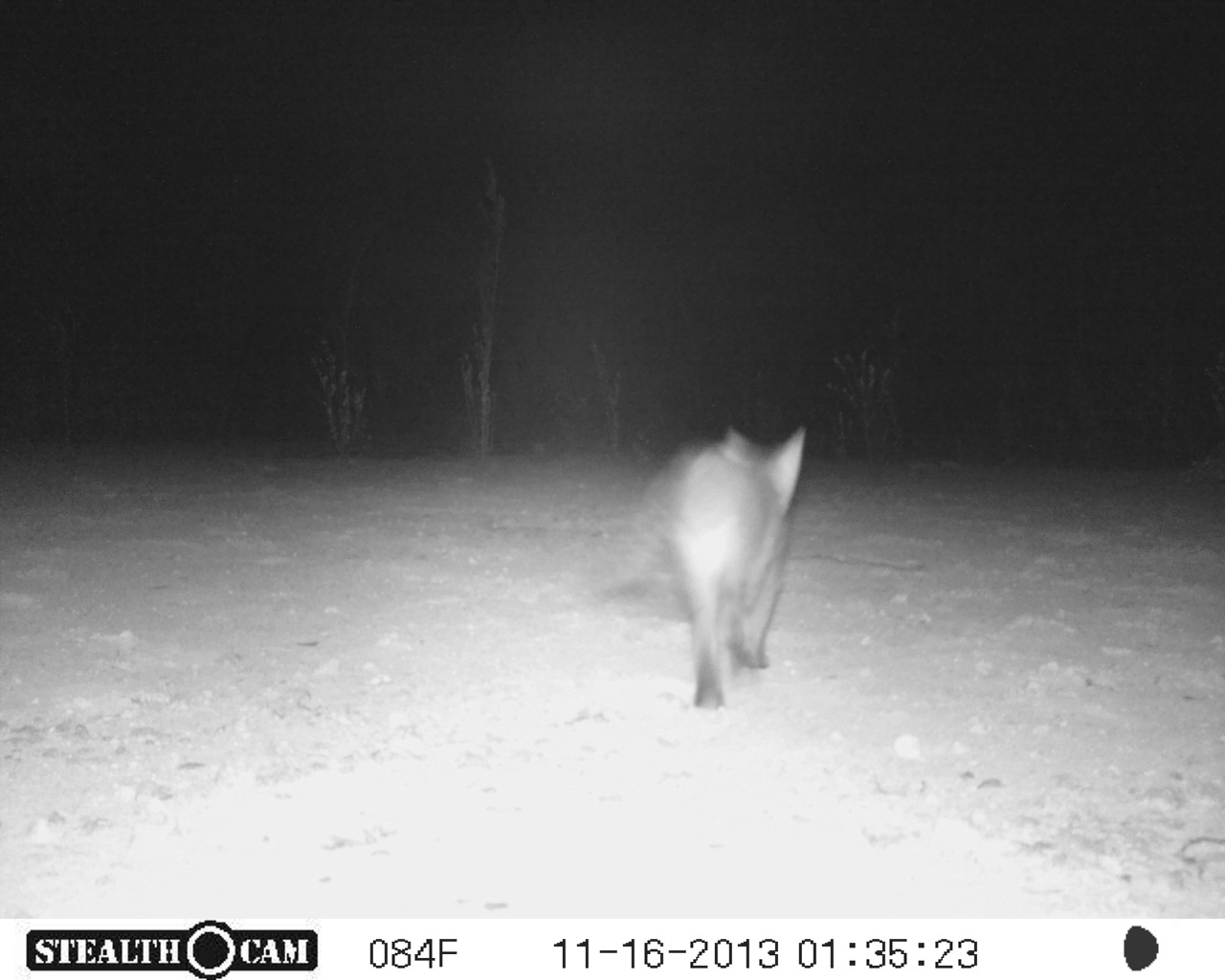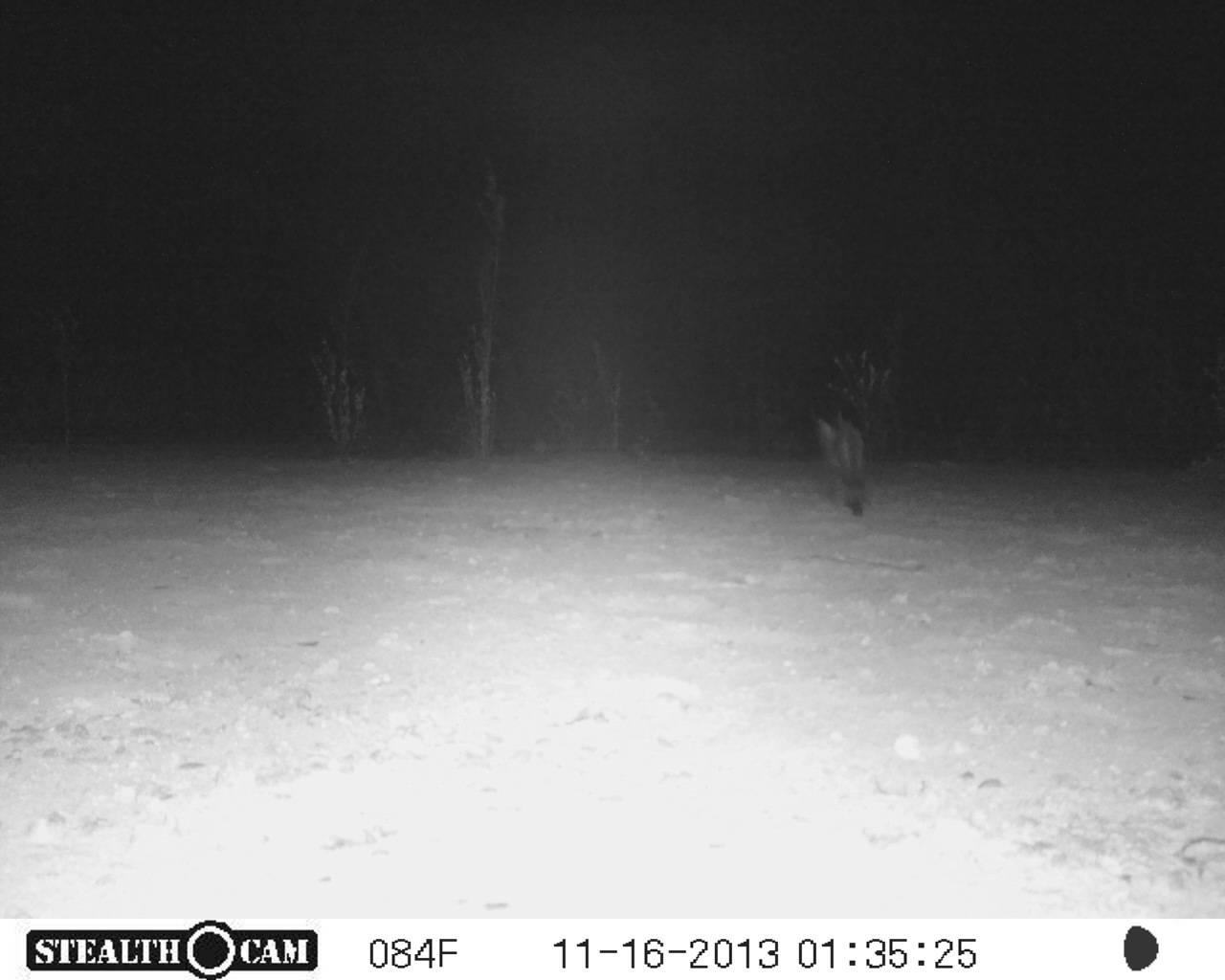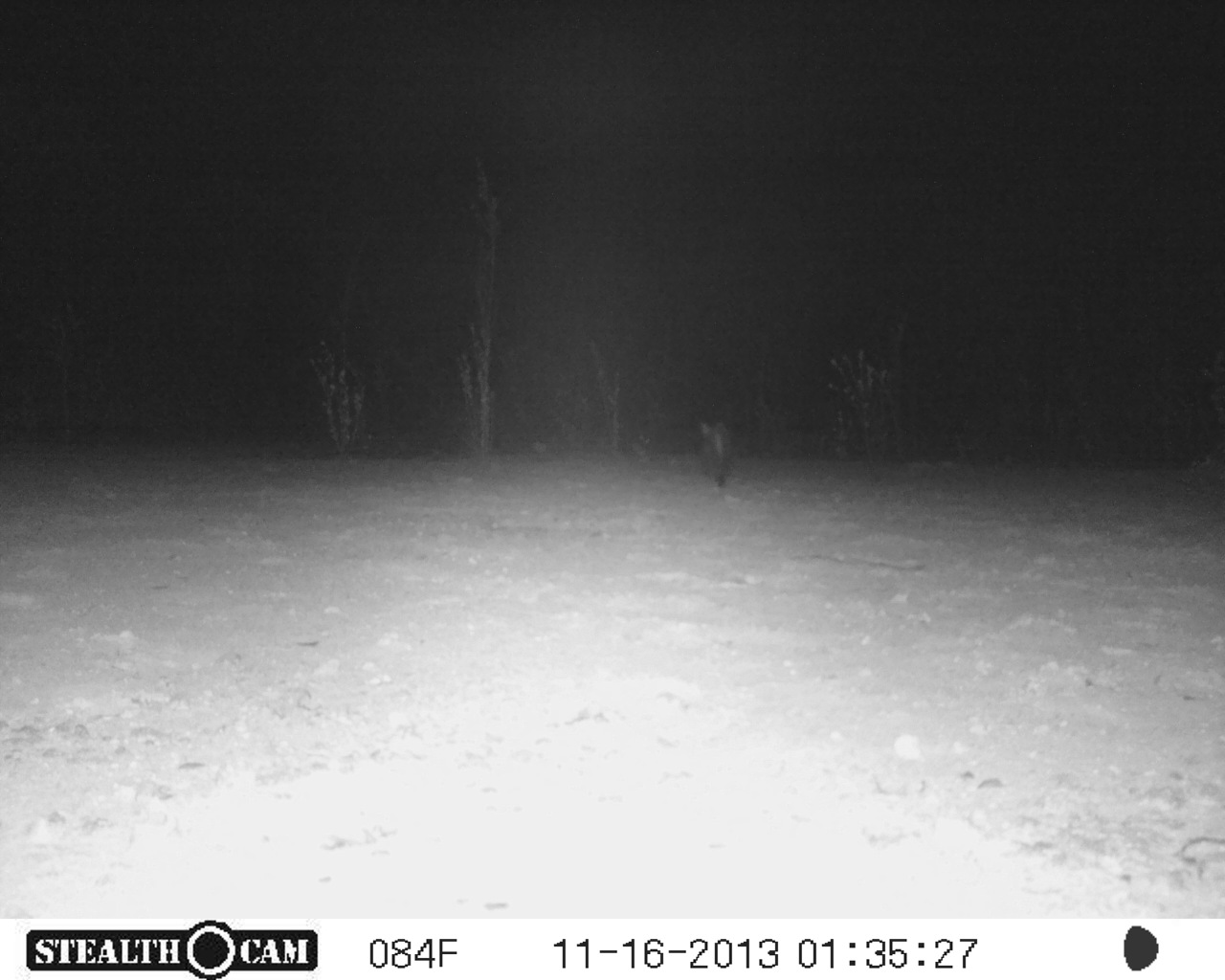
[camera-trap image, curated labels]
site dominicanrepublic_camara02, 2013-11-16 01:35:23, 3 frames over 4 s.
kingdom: Animalia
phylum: Chordata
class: Mammalia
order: Carnivora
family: Felidae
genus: Felis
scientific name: Felis catus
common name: cat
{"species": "cat (Felis catus)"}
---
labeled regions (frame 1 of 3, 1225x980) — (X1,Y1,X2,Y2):
cat: (656,422,803,709)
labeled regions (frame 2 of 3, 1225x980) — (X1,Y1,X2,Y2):
cat: (812,412,870,519)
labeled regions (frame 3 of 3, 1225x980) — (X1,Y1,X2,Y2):
cat: (694,406,748,501)